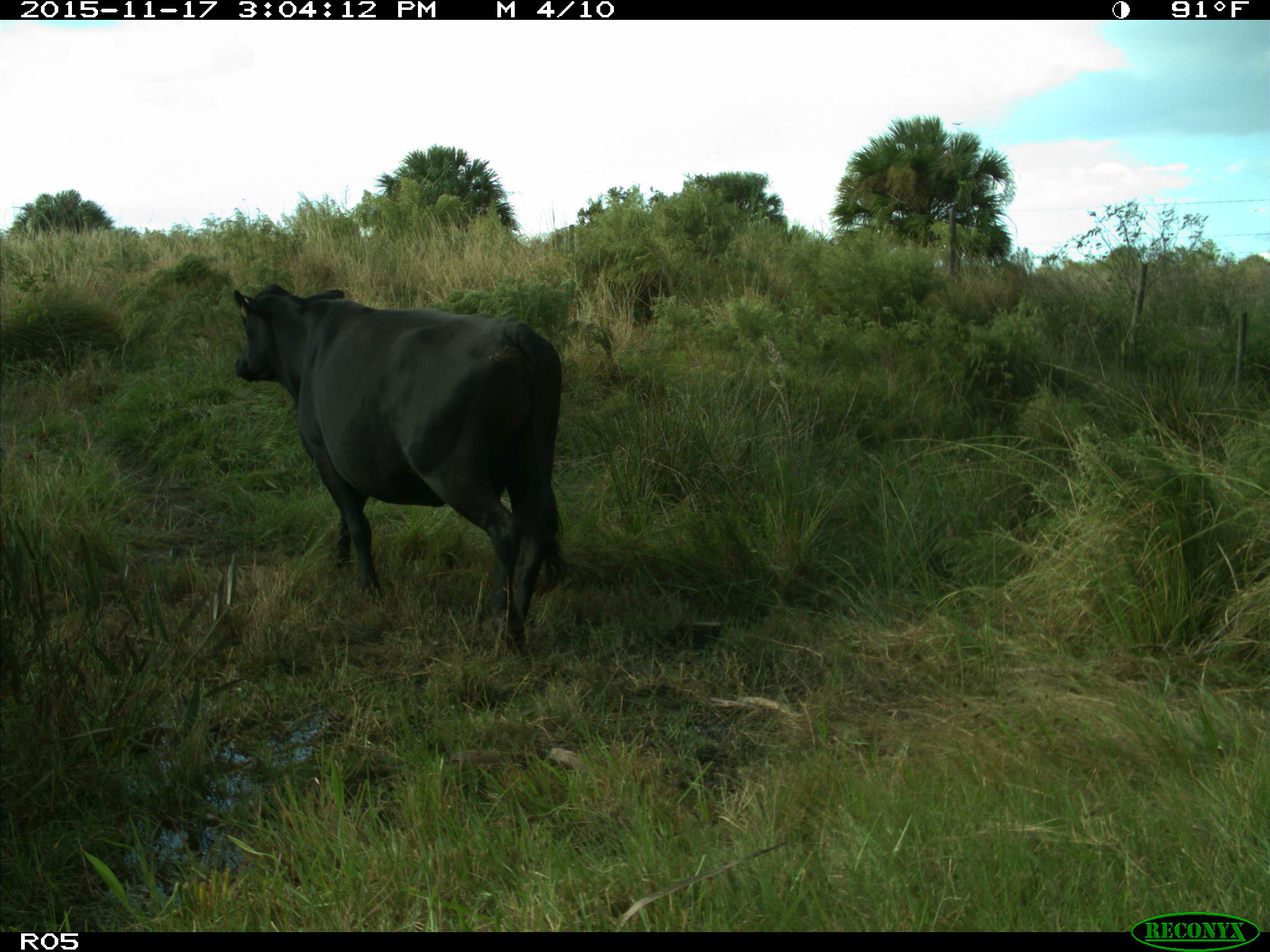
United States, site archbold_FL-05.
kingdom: Animalia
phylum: Chordata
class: Mammalia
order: Artiodactyla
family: Bovidae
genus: Bos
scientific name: Bos taurus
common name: domestic cow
Bos taurus (domestic cow).